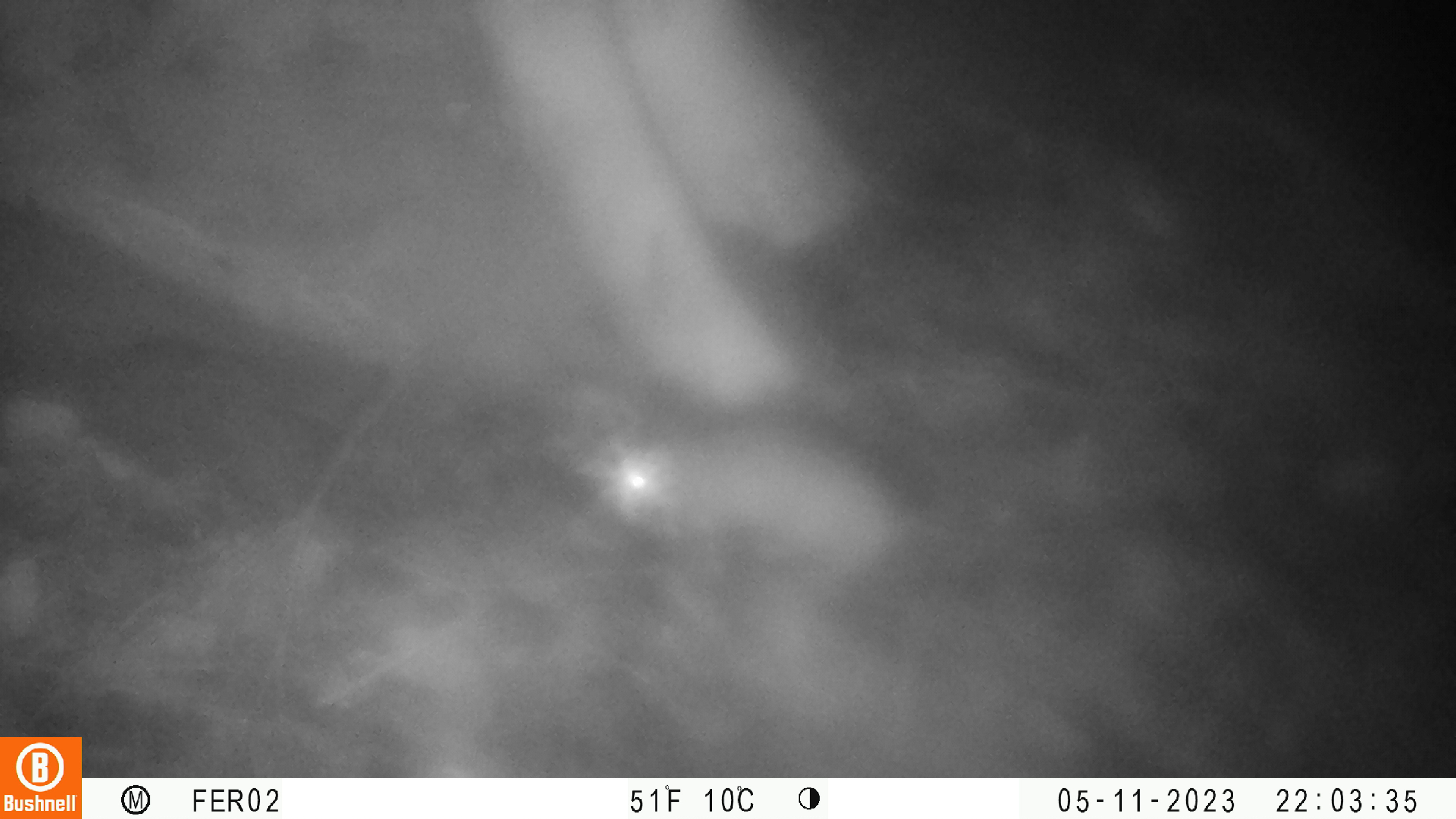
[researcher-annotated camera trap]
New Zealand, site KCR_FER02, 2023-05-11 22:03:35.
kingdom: Animalia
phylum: Chordata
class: Mammalia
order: Rodentia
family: Muridae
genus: Rattus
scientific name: Rattus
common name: rat